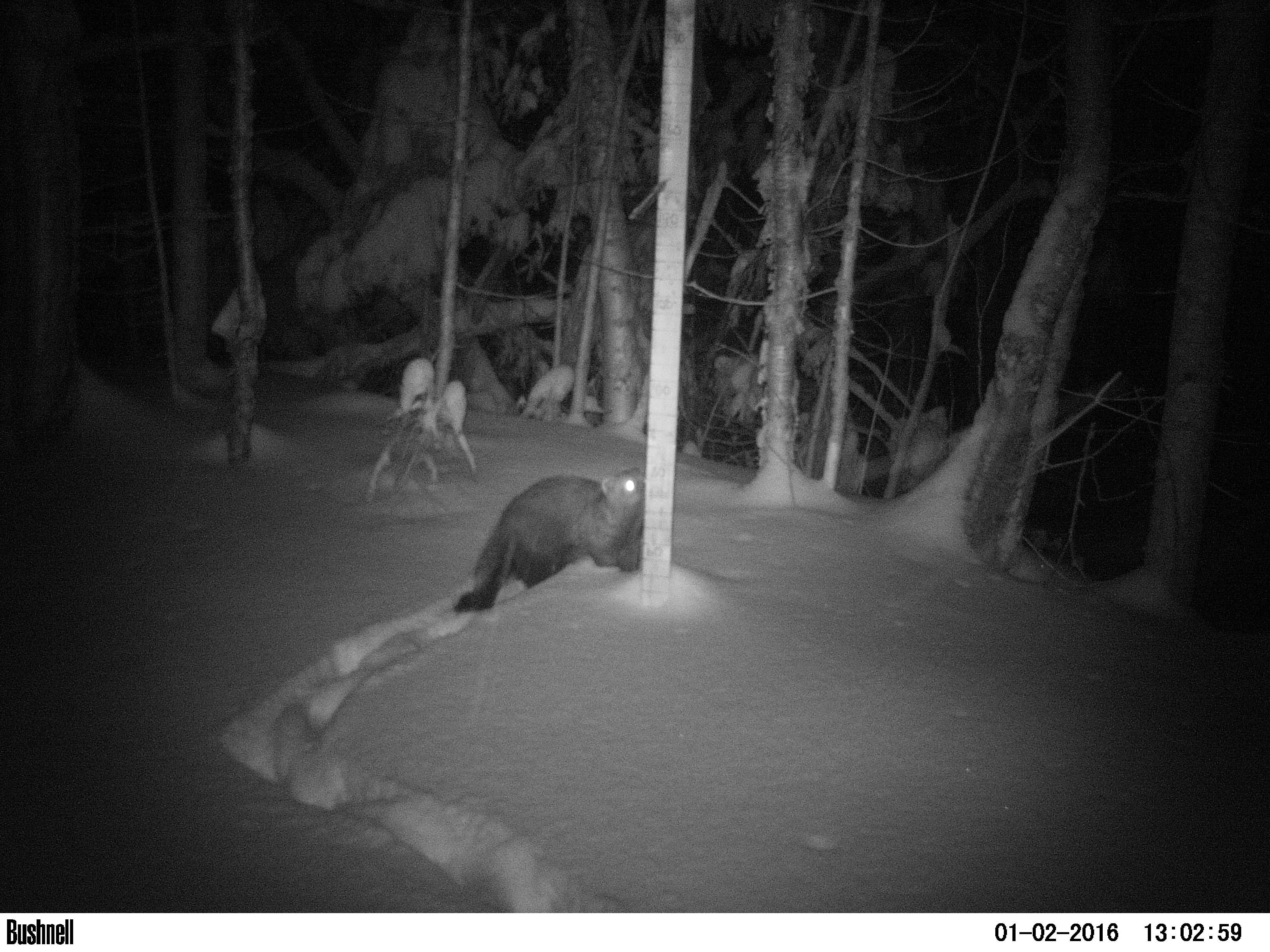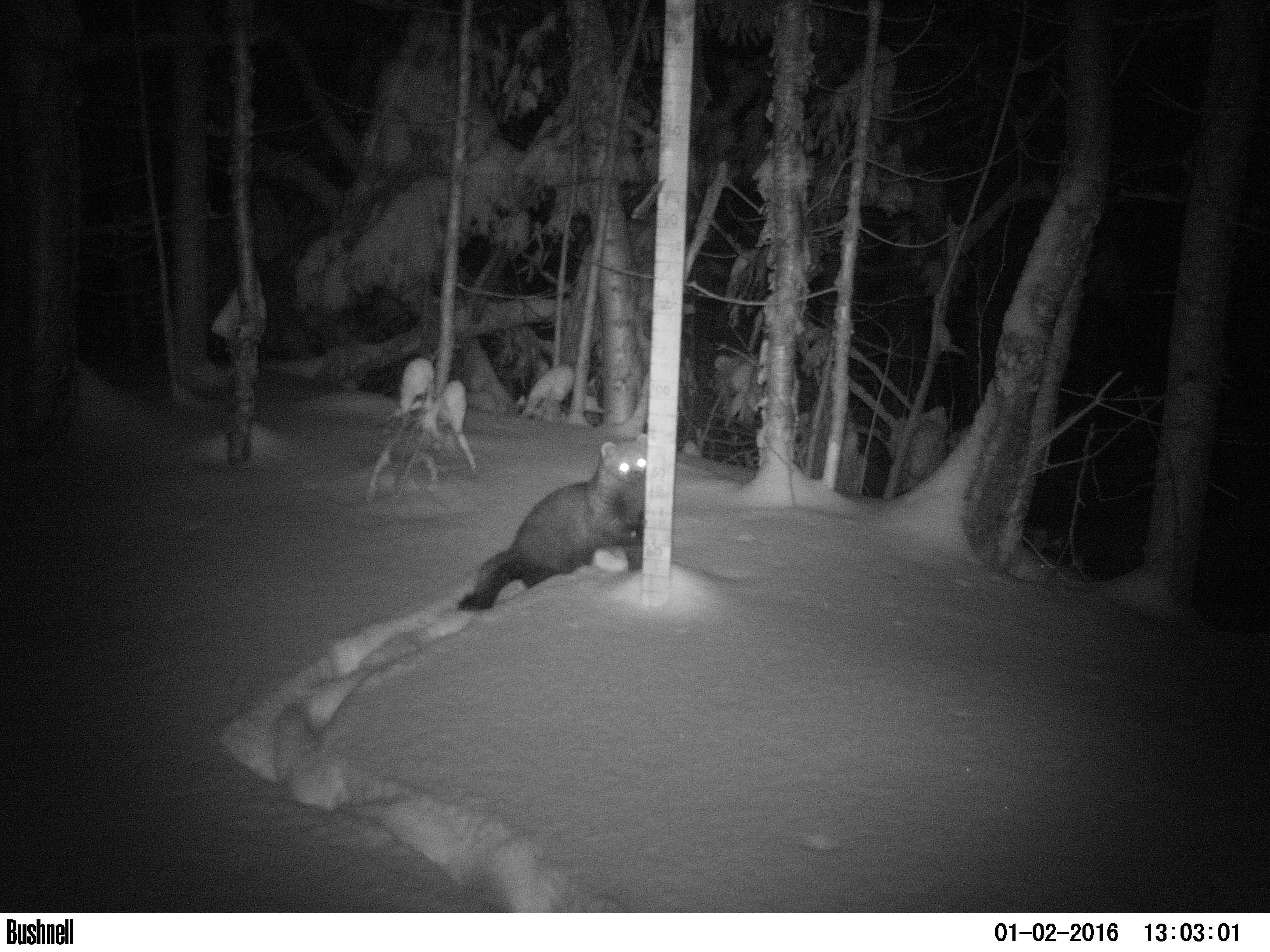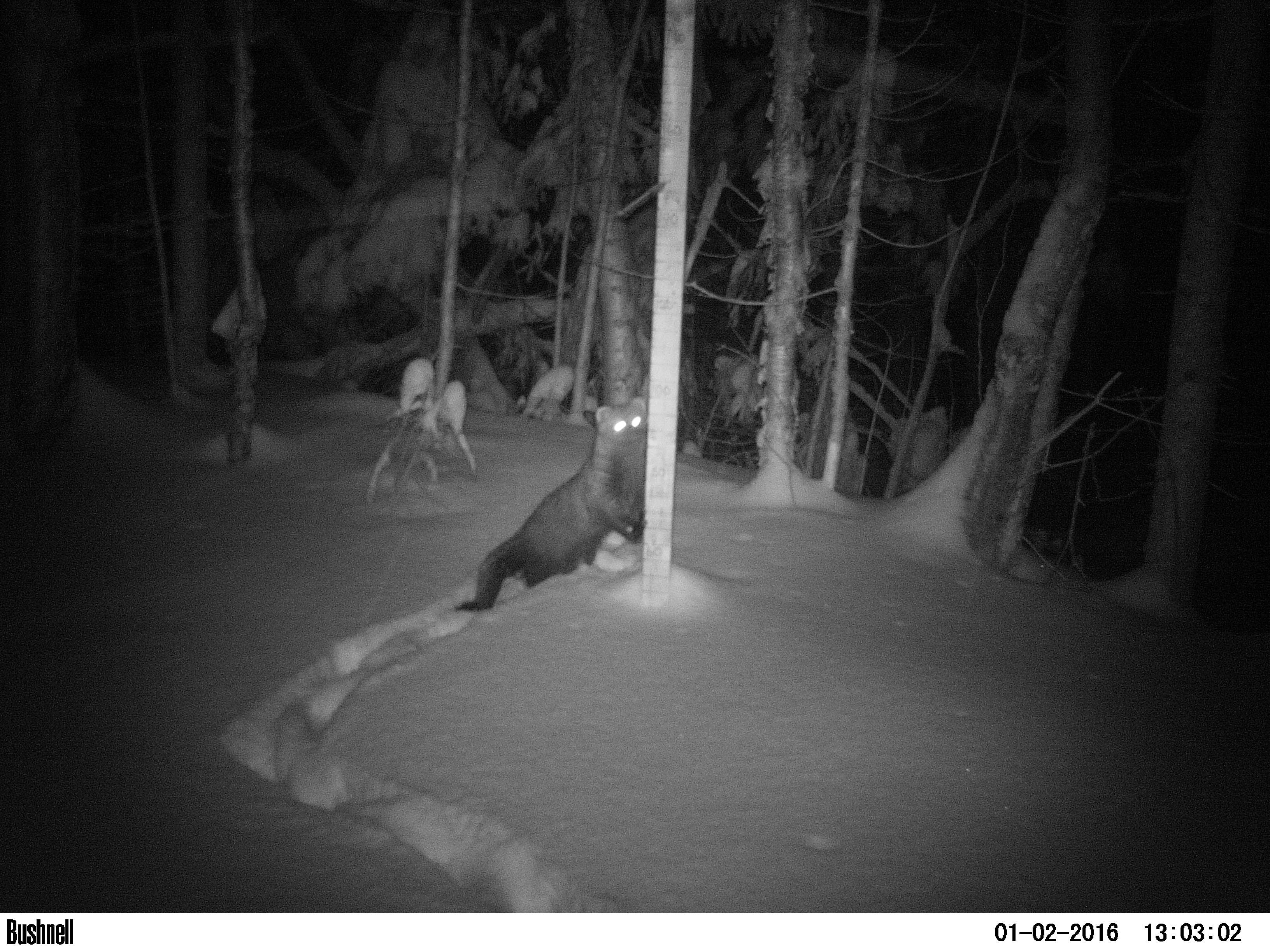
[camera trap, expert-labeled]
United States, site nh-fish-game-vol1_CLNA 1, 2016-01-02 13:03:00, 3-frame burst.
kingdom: Animalia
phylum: Chordata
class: Mammalia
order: Carnivora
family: Mustelidae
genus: Pekania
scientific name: Pekania pennanti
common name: fisher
Fisher (Pekania pennanti).